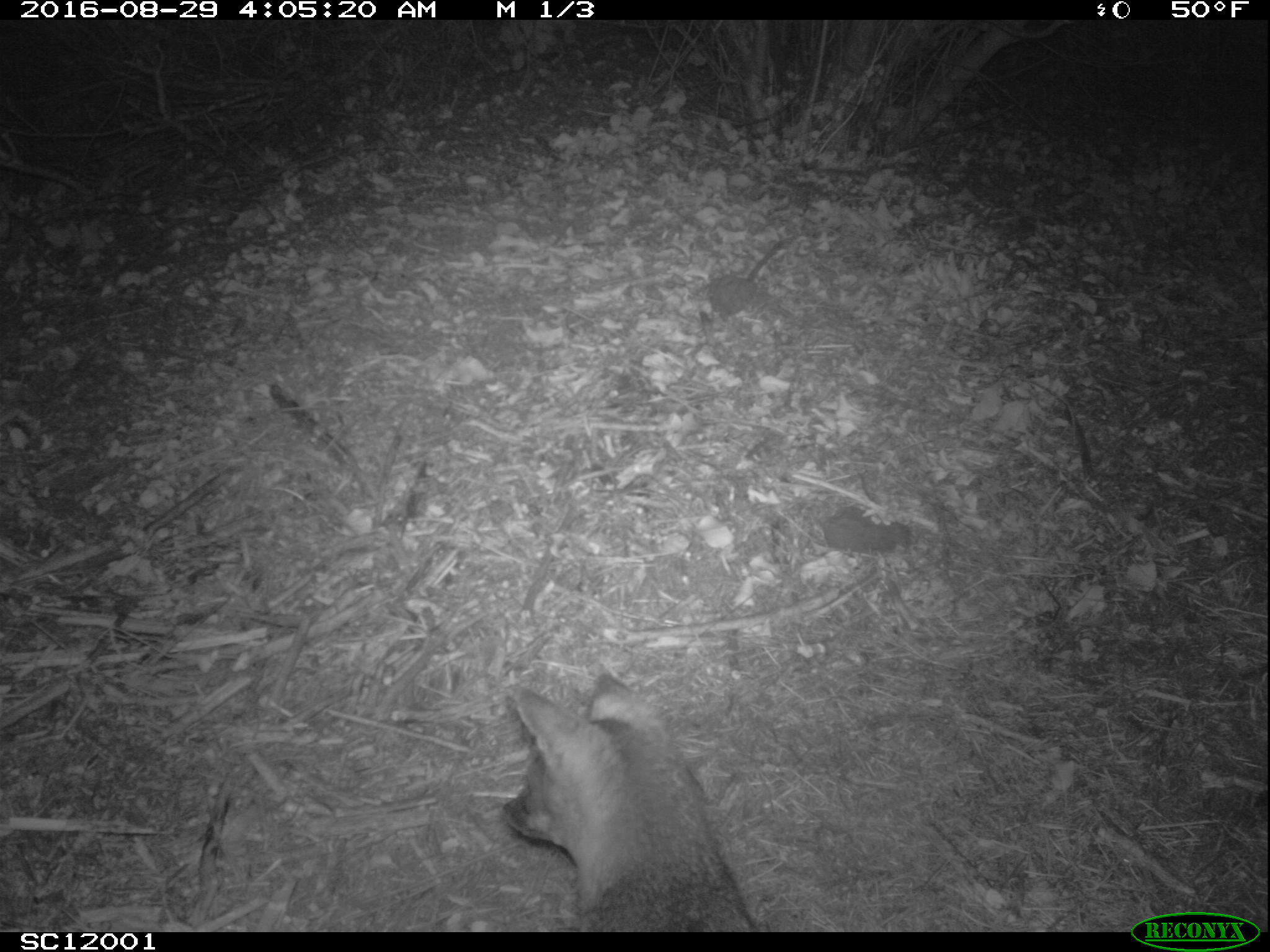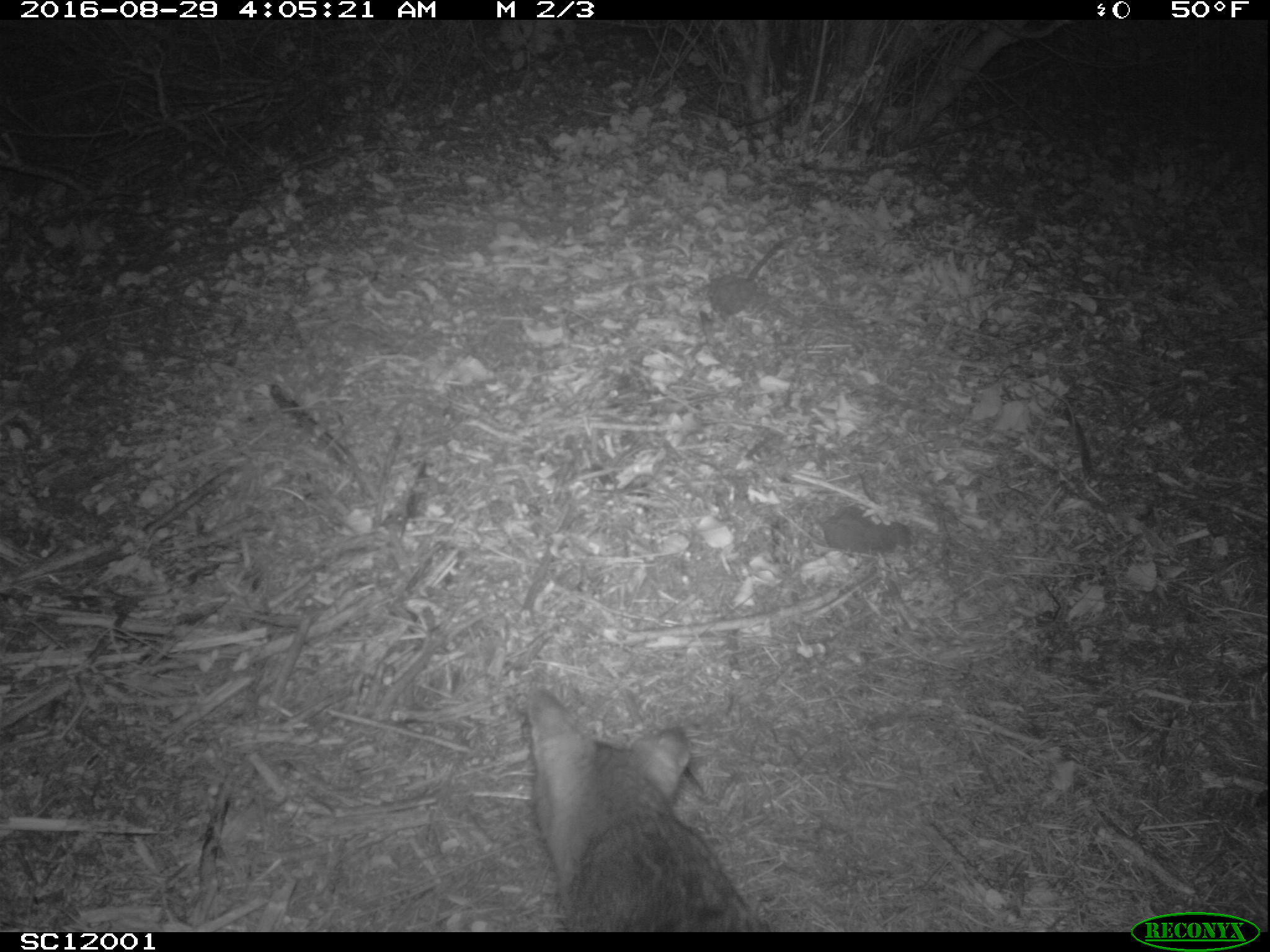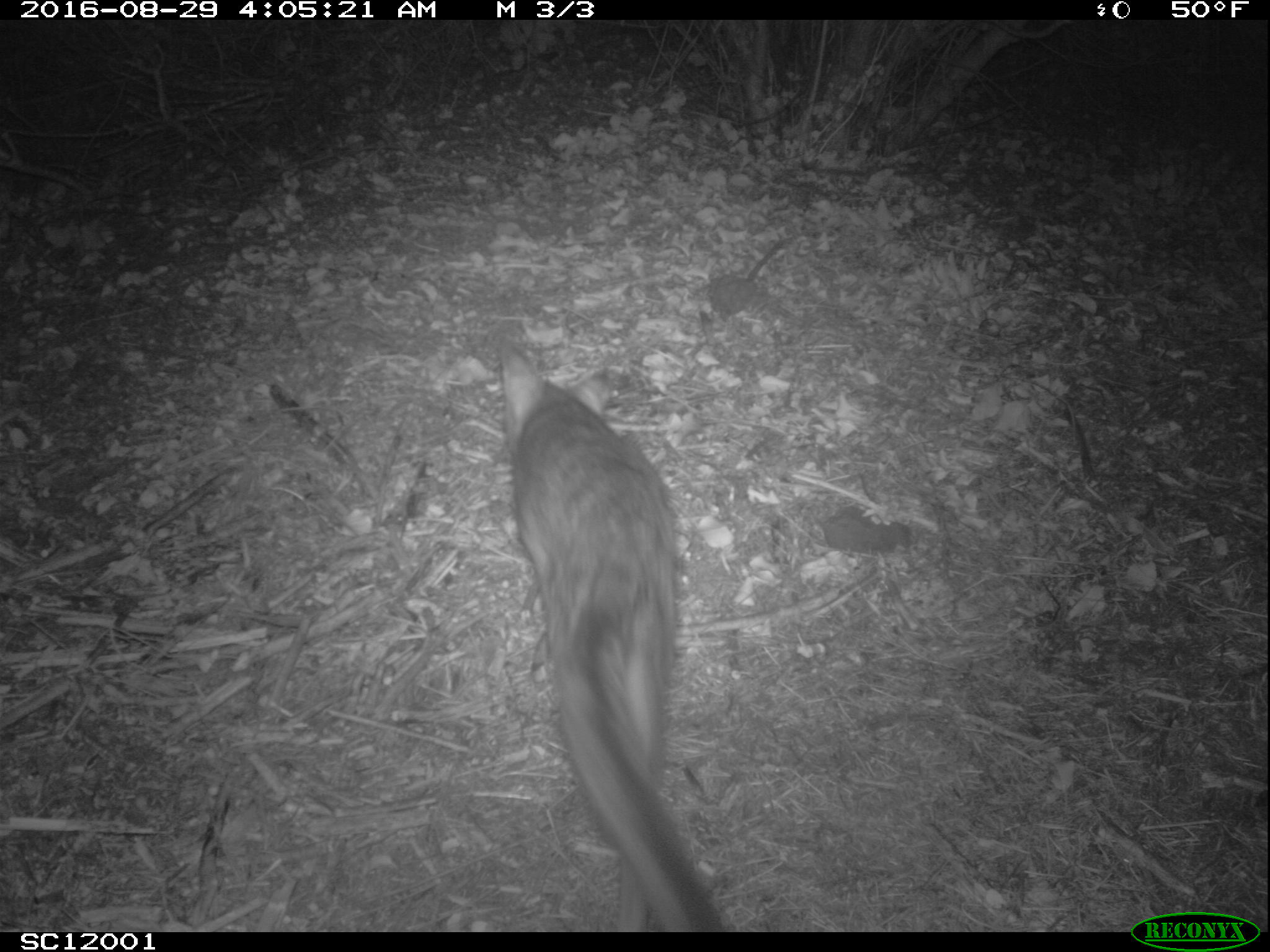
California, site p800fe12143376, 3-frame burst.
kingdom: Animalia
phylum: Chordata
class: Mammalia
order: Carnivora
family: Canidae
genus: Urocyon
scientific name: Urocyon littoralis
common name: island fox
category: fox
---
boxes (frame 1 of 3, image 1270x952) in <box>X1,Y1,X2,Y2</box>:
fox: <box>503,660,761,932</box>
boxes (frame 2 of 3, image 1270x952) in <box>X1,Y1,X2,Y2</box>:
fox: <box>528,684,773,930</box>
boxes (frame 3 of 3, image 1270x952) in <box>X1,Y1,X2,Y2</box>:
fox: <box>499,338,724,928</box>